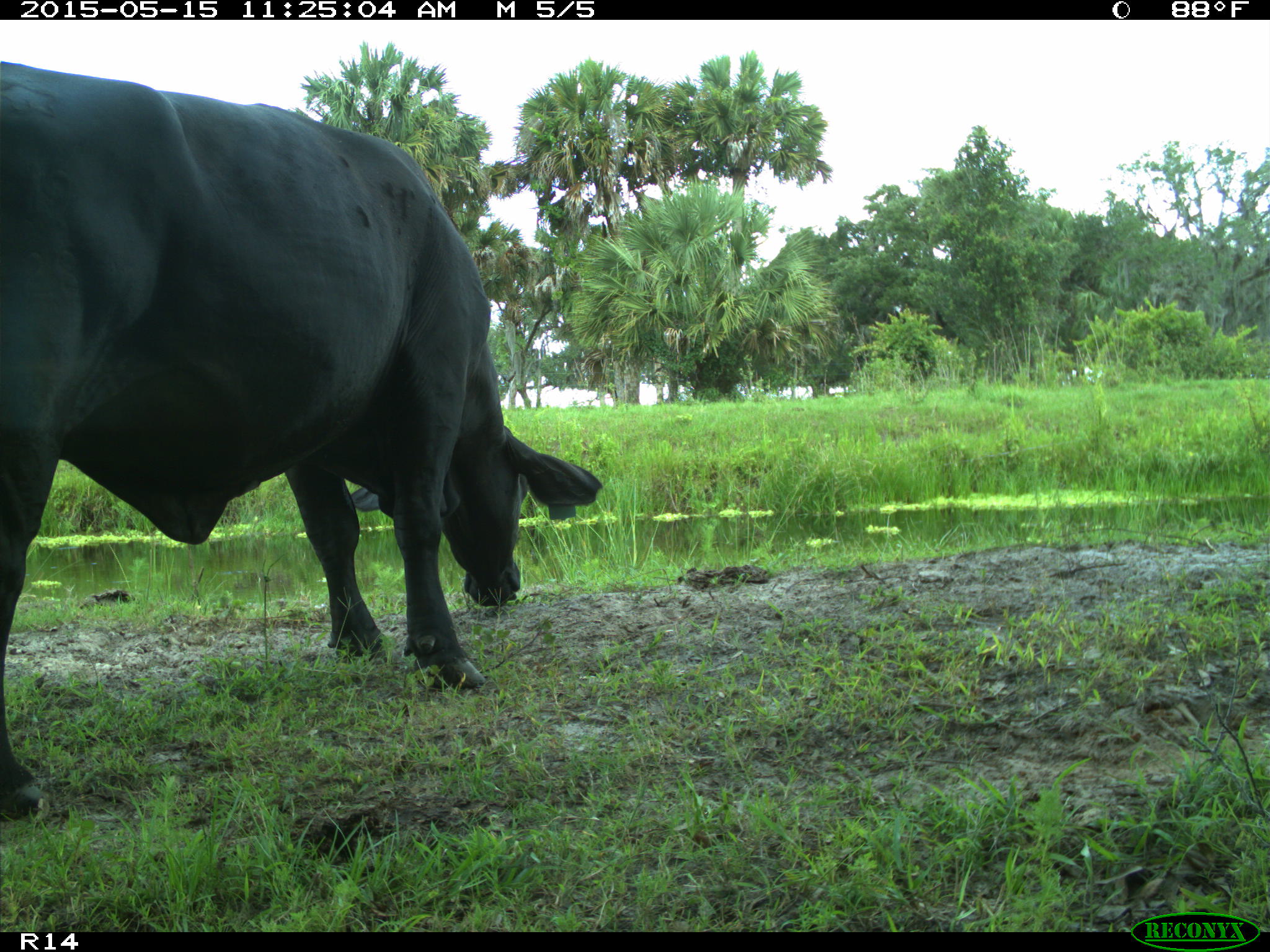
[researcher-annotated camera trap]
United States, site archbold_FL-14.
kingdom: Animalia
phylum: Chordata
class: Mammalia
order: Artiodactyla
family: Bovidae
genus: Bos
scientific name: Bos taurus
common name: domestic cow